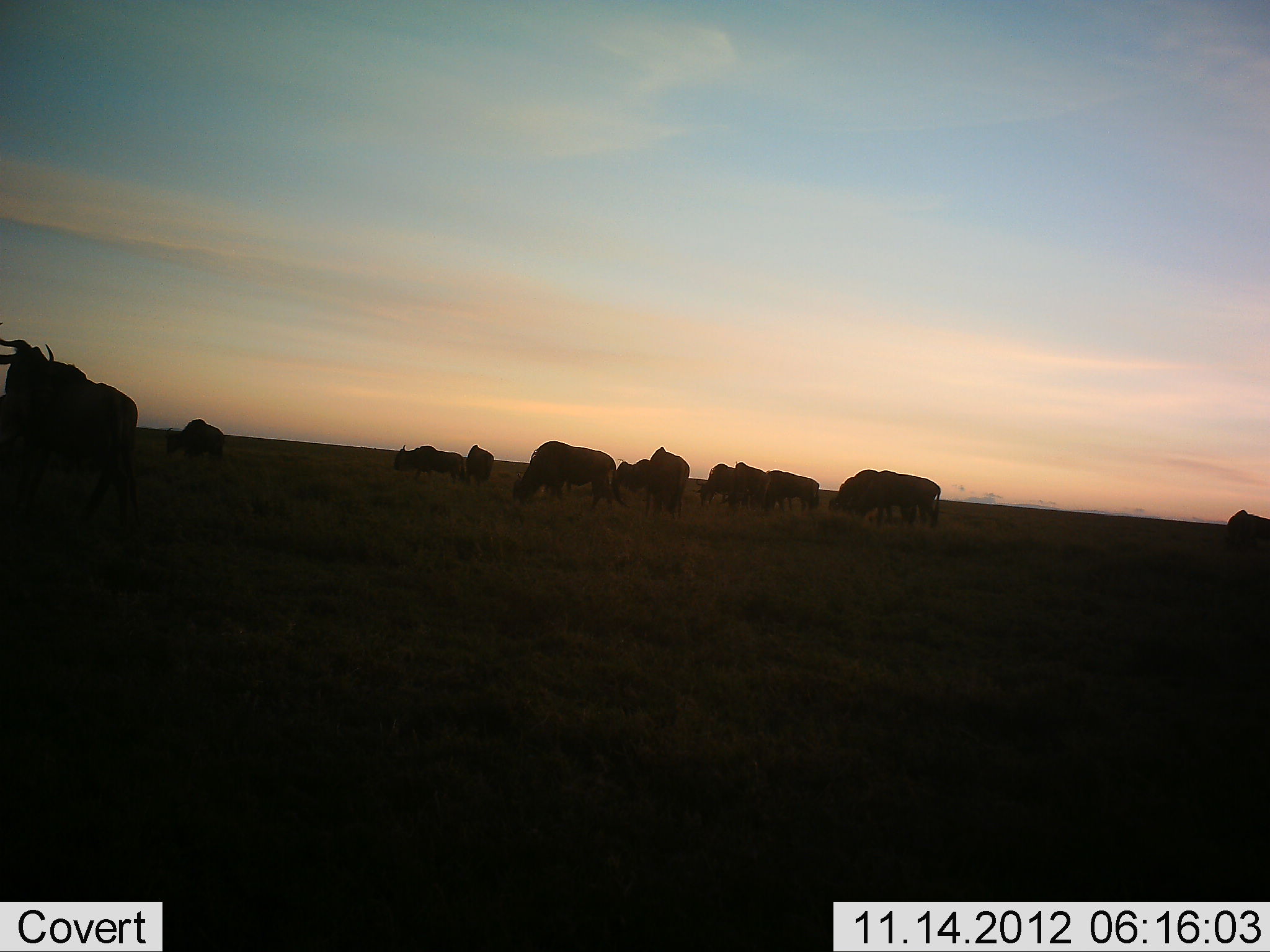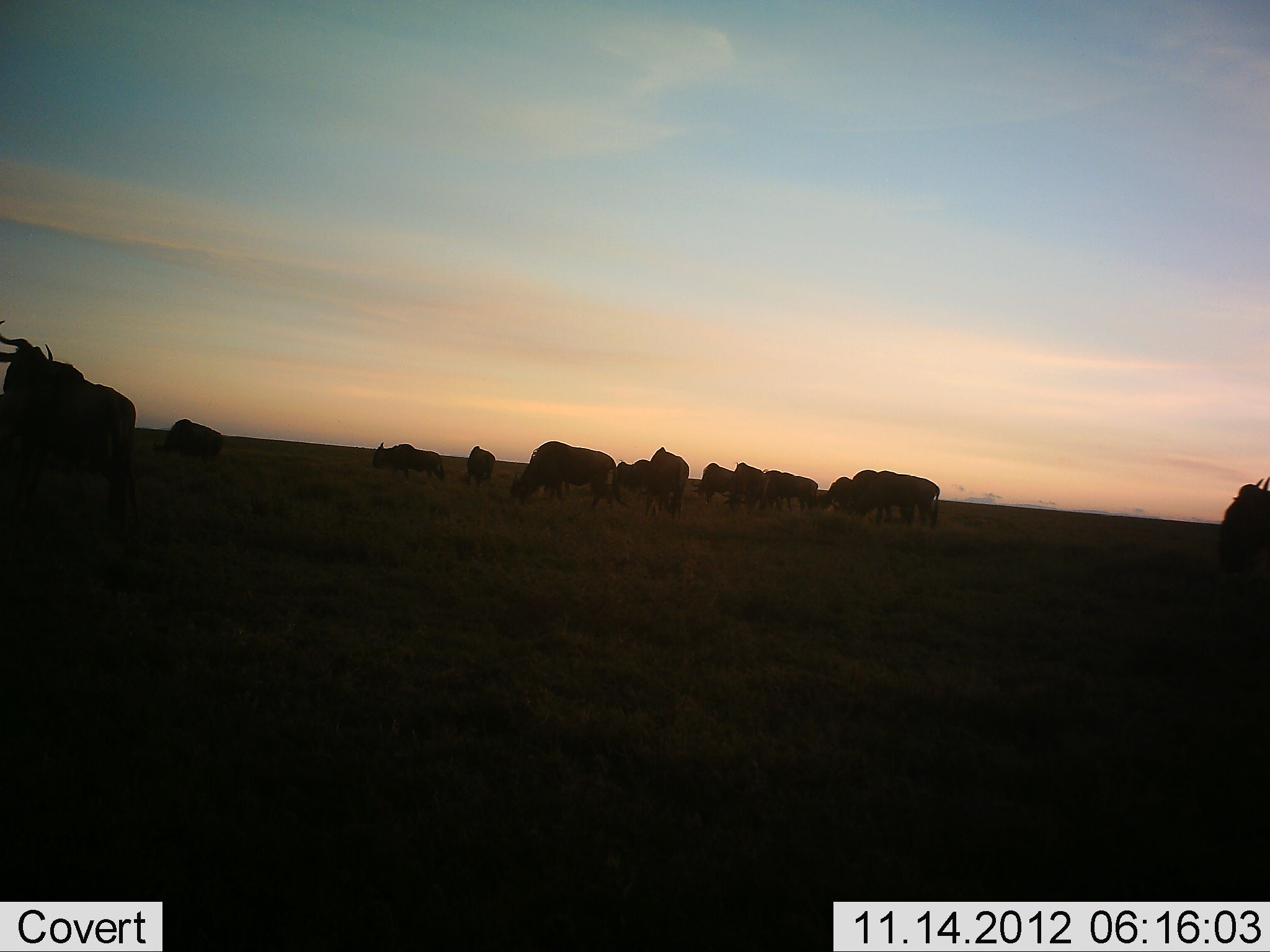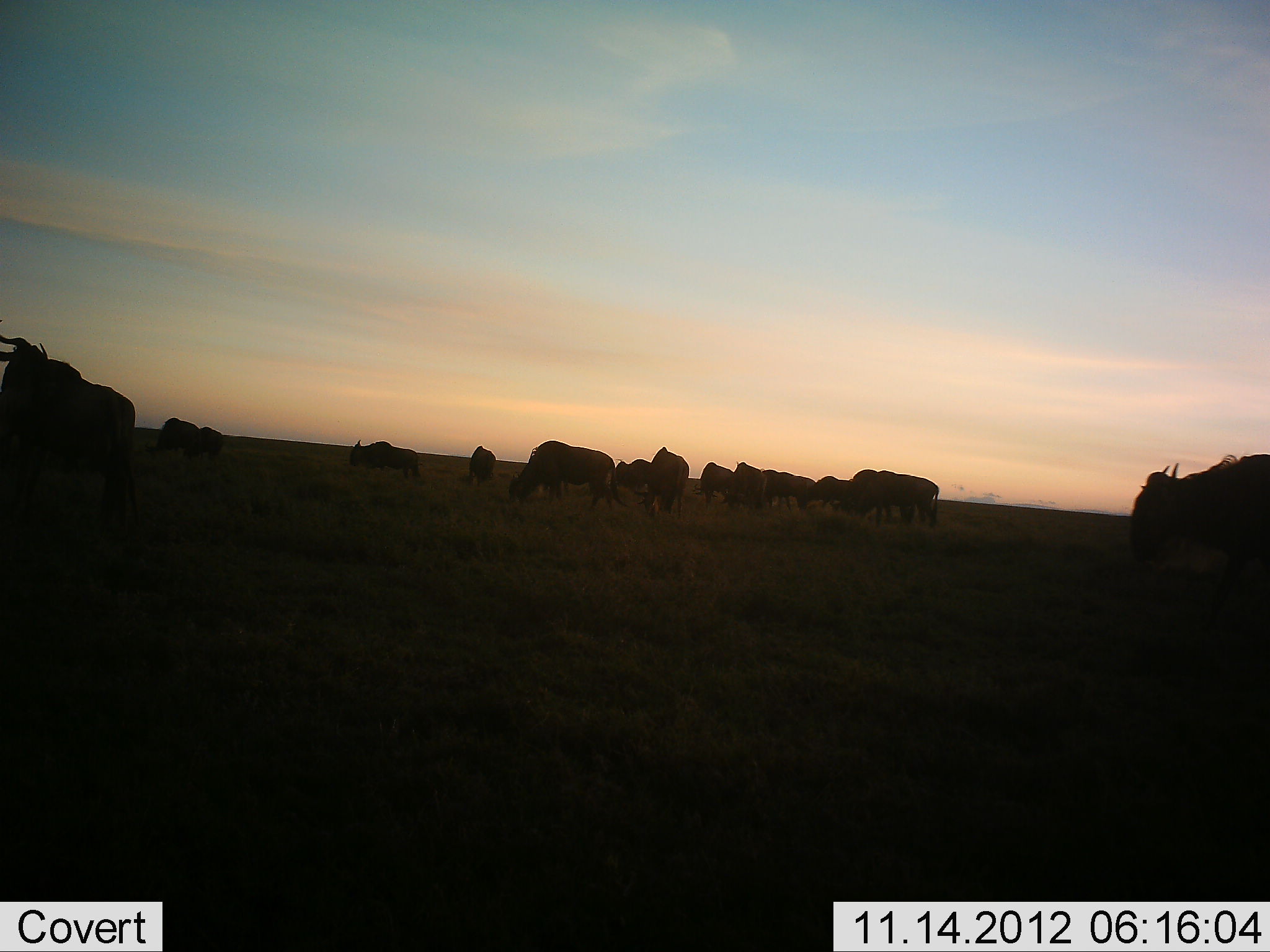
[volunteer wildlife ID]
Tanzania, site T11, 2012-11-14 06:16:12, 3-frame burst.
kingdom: Animalia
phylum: Chordata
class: Mammalia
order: Artiodactyla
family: Bovidae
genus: Connochaetes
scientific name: Connochaetes taurinus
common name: blue wildebeest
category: wildebeest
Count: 11-50.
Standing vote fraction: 36%.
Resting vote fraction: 9%.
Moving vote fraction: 45%.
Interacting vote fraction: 0%.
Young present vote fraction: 0%.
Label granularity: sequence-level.